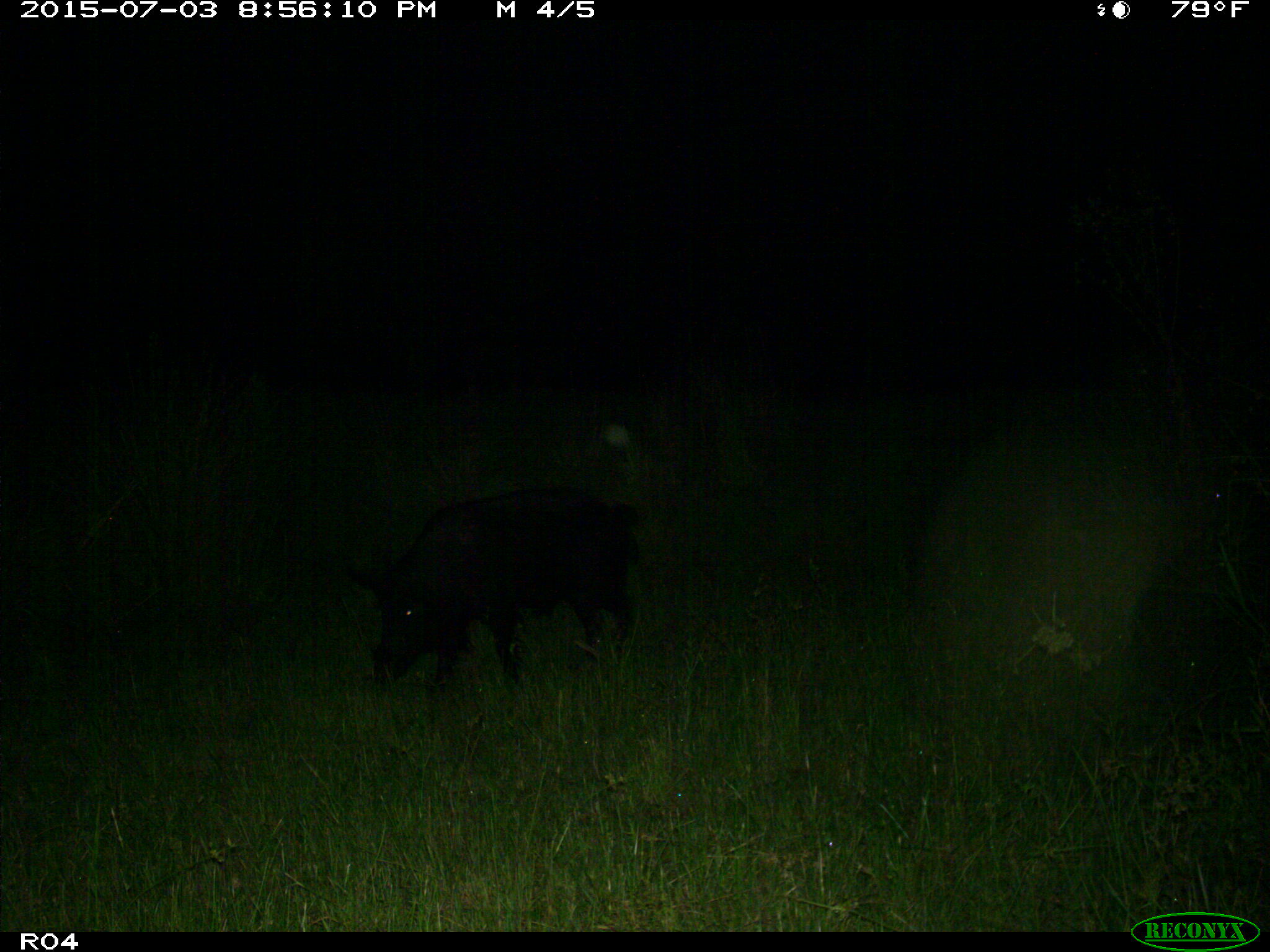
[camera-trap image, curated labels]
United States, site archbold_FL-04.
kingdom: Animalia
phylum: Chordata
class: Mammalia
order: Artiodactyla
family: Suidae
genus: Sus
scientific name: Sus scrofa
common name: wild boar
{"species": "Sus scrofa (wild boar)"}